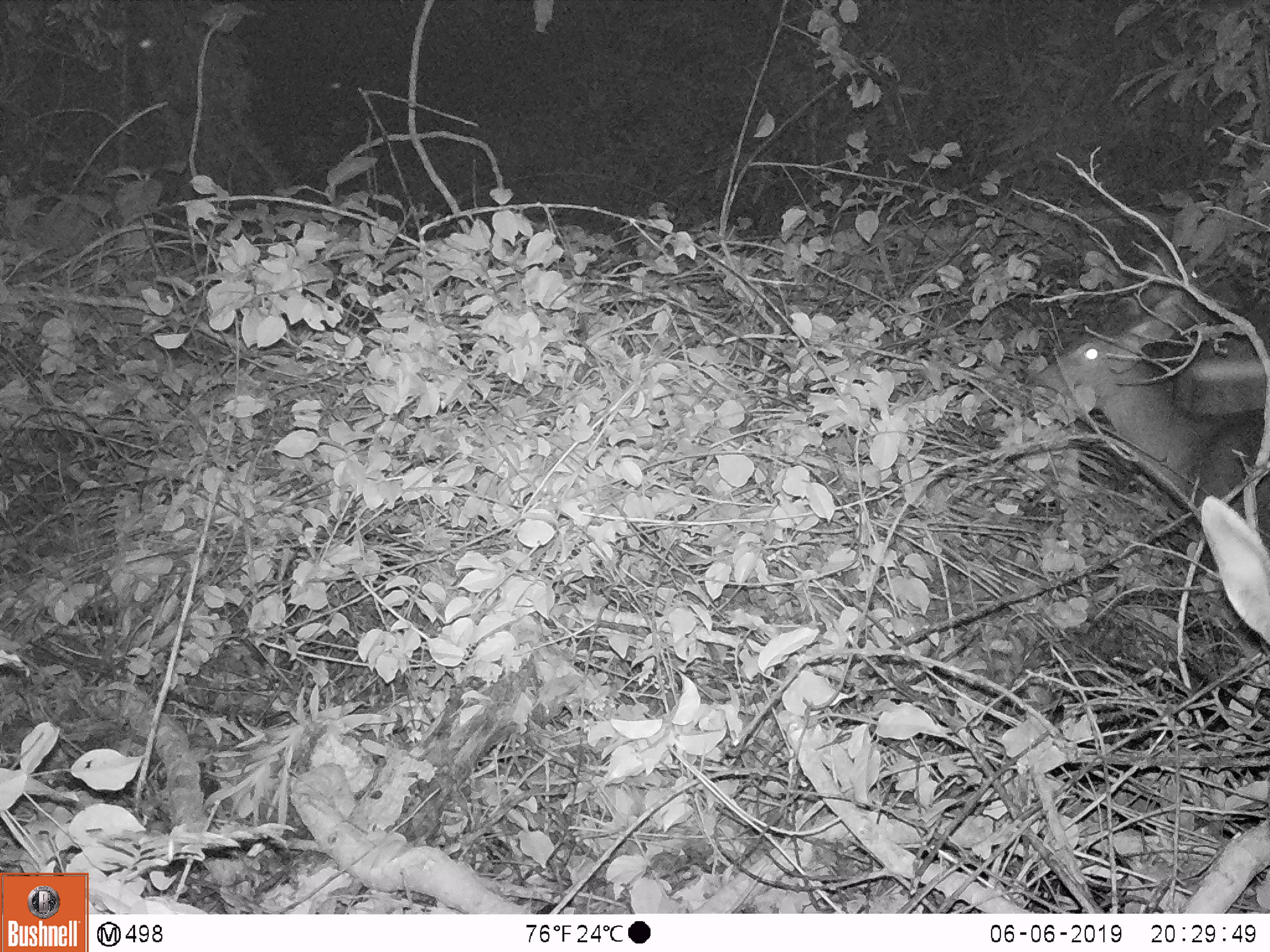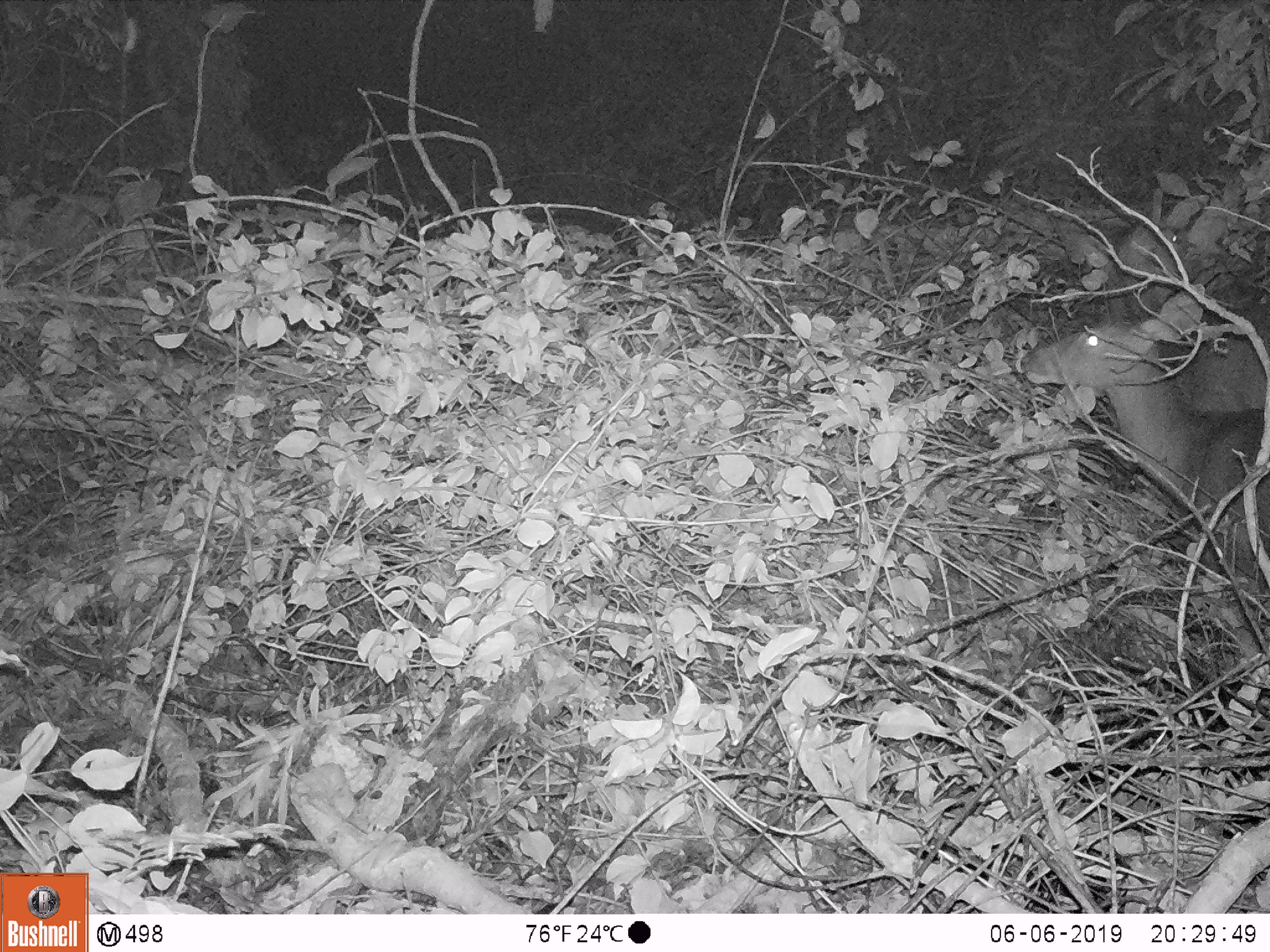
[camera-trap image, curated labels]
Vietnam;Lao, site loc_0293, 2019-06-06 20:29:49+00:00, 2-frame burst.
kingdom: Animalia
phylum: Chordata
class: Mammalia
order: Artiodactyla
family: Cervidae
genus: Rusa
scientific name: Rusa unicolor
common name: sambar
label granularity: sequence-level